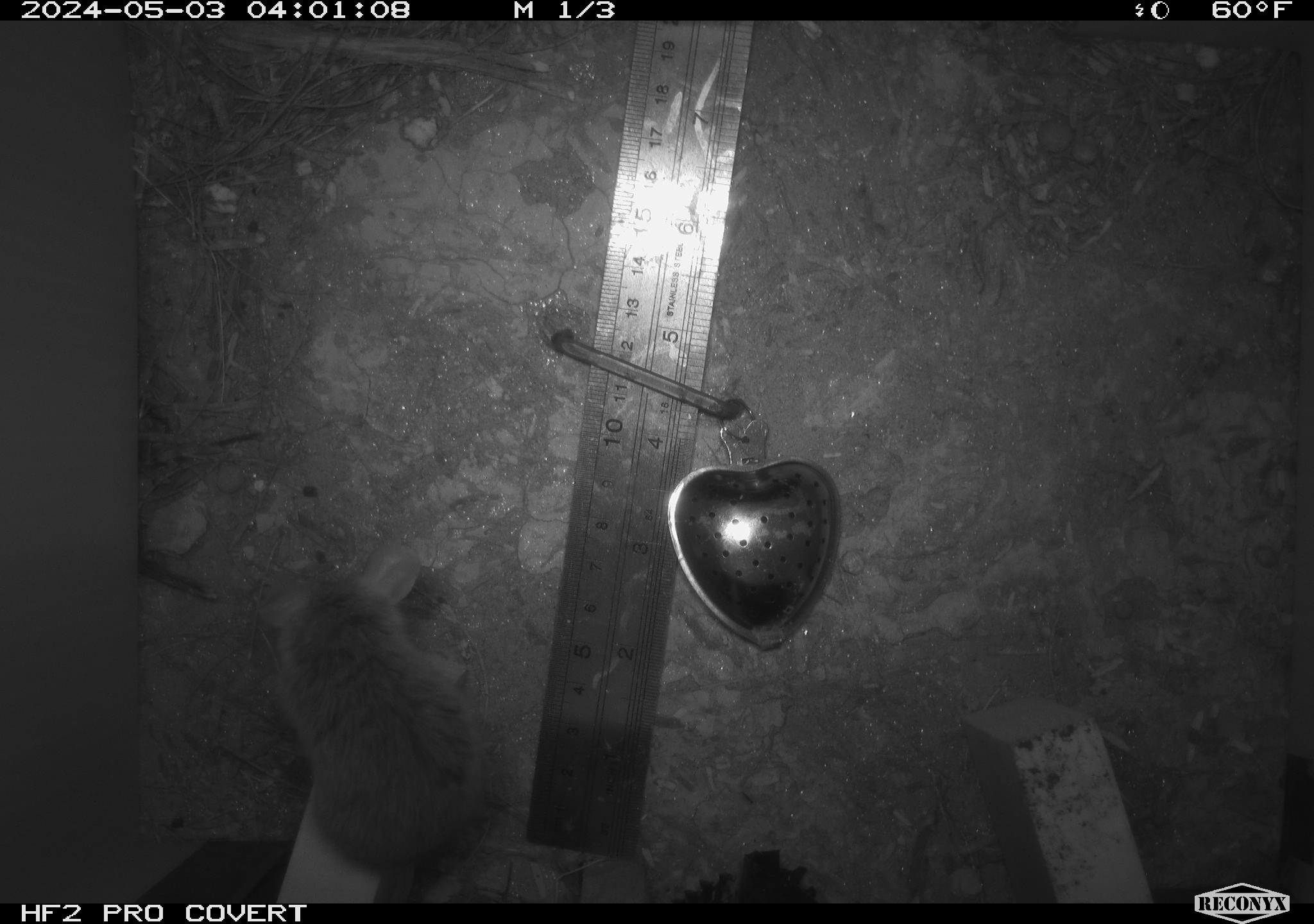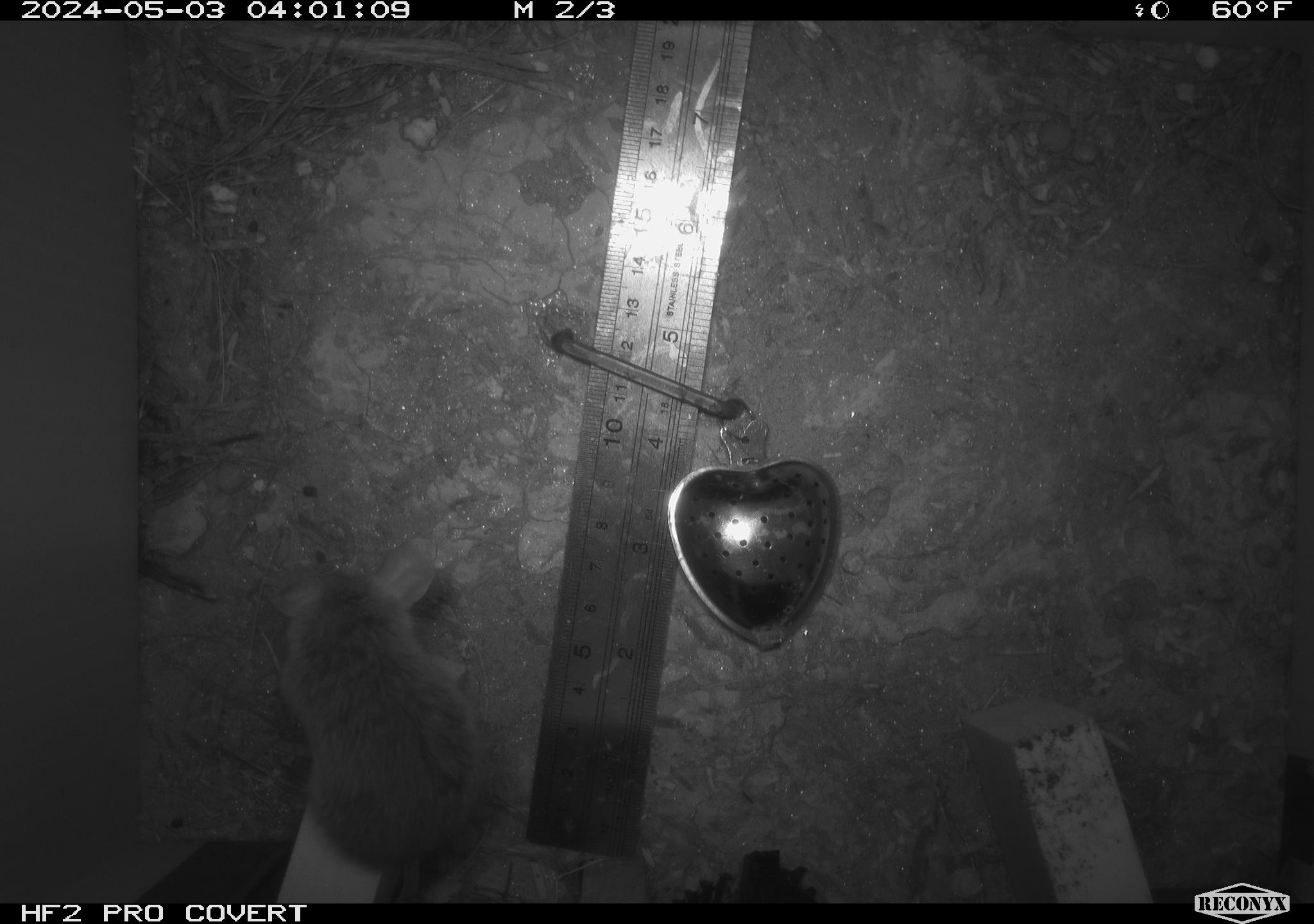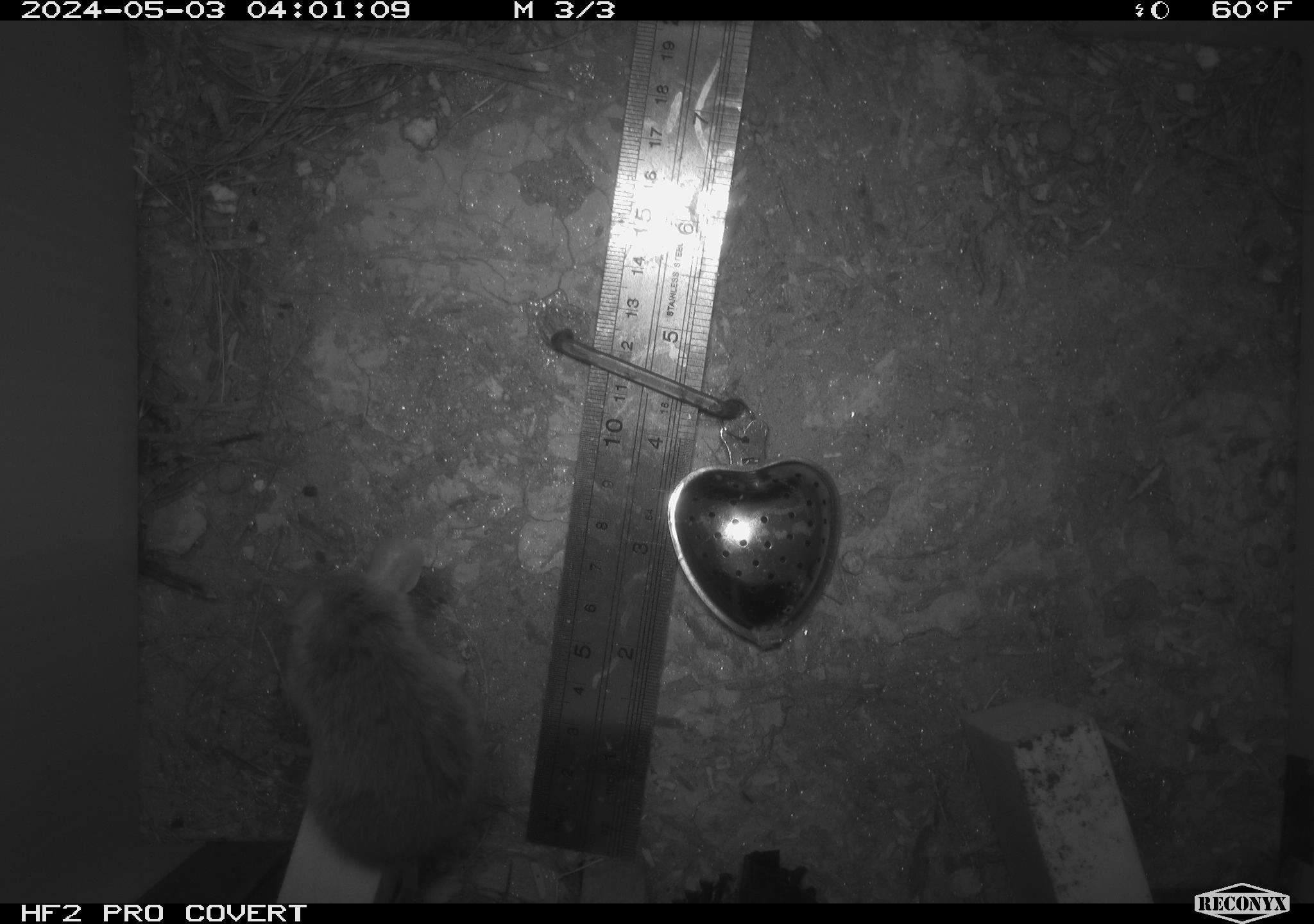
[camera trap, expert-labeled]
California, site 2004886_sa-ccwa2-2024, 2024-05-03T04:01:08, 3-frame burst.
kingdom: Animalia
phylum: Chordata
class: Mammalia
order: Rodentia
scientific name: Rodentia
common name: mouse species